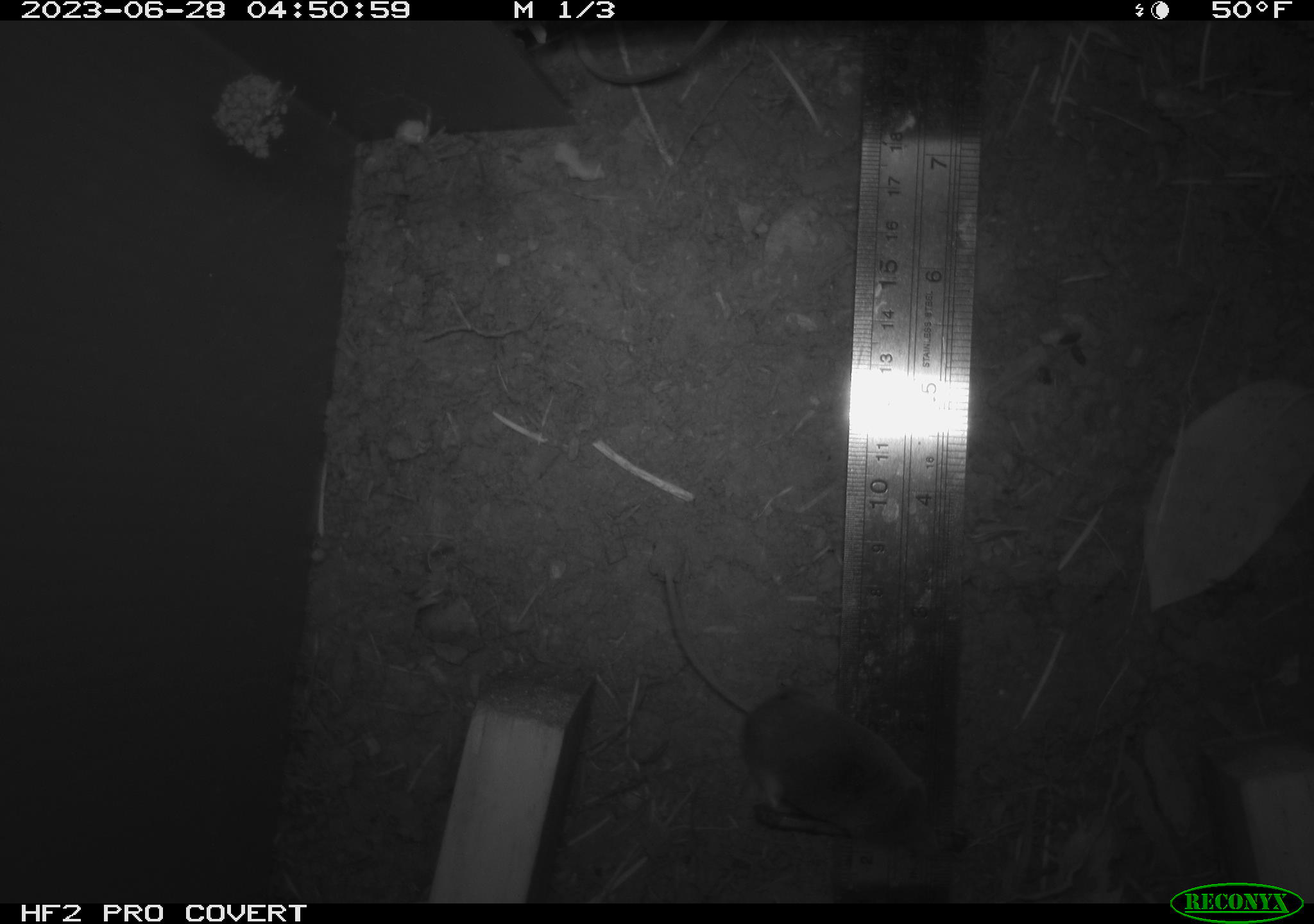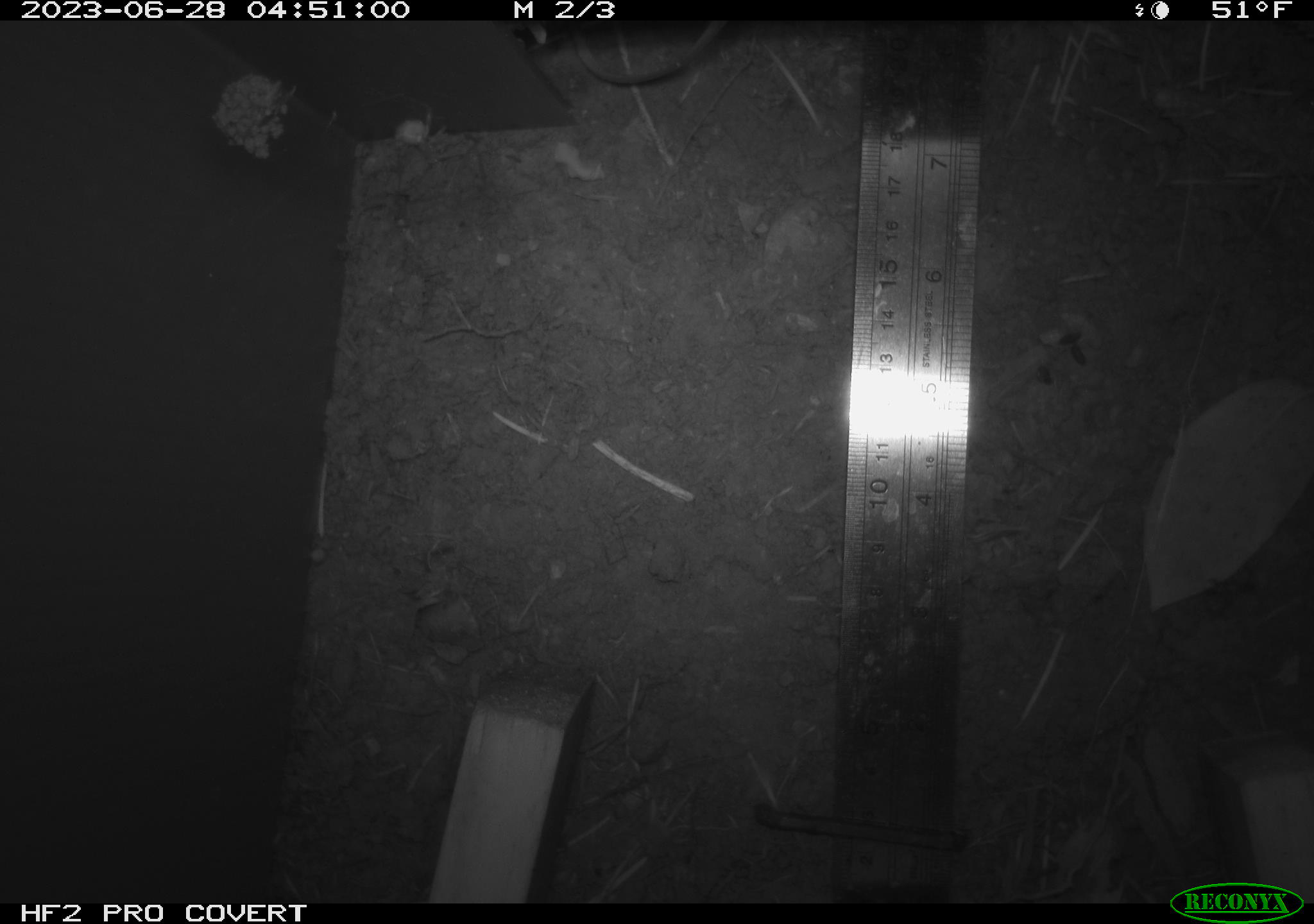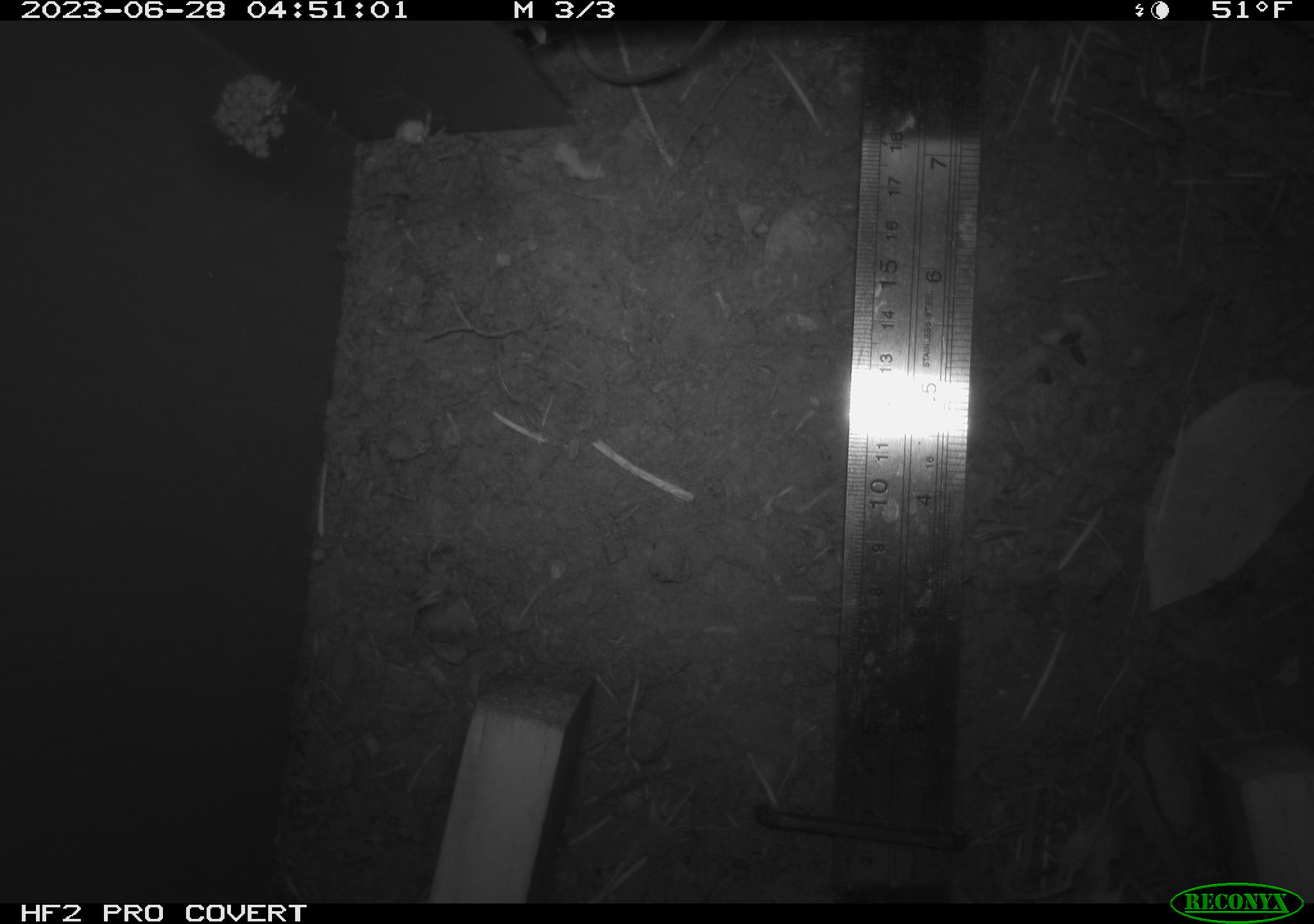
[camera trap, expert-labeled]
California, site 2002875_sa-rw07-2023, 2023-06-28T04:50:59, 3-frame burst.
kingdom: Animalia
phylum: Chordata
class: Mammalia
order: Rodentia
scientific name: Rodentia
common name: mouse species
Mouse species (Rodentia).